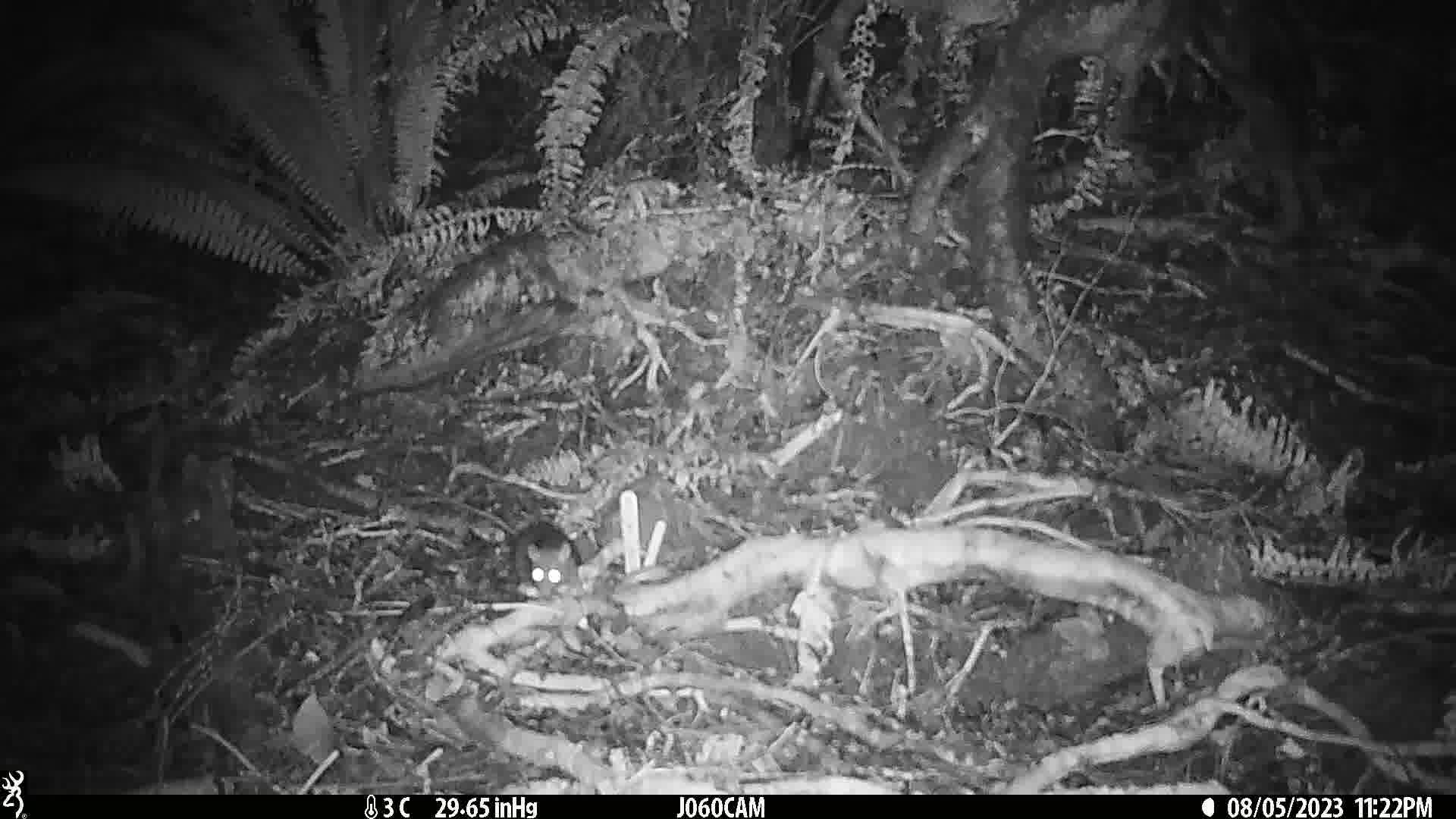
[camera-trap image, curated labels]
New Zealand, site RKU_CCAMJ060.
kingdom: Animalia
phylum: Chordata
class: Mammalia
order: Rodentia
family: Muridae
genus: Rattus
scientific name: Rattus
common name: rat